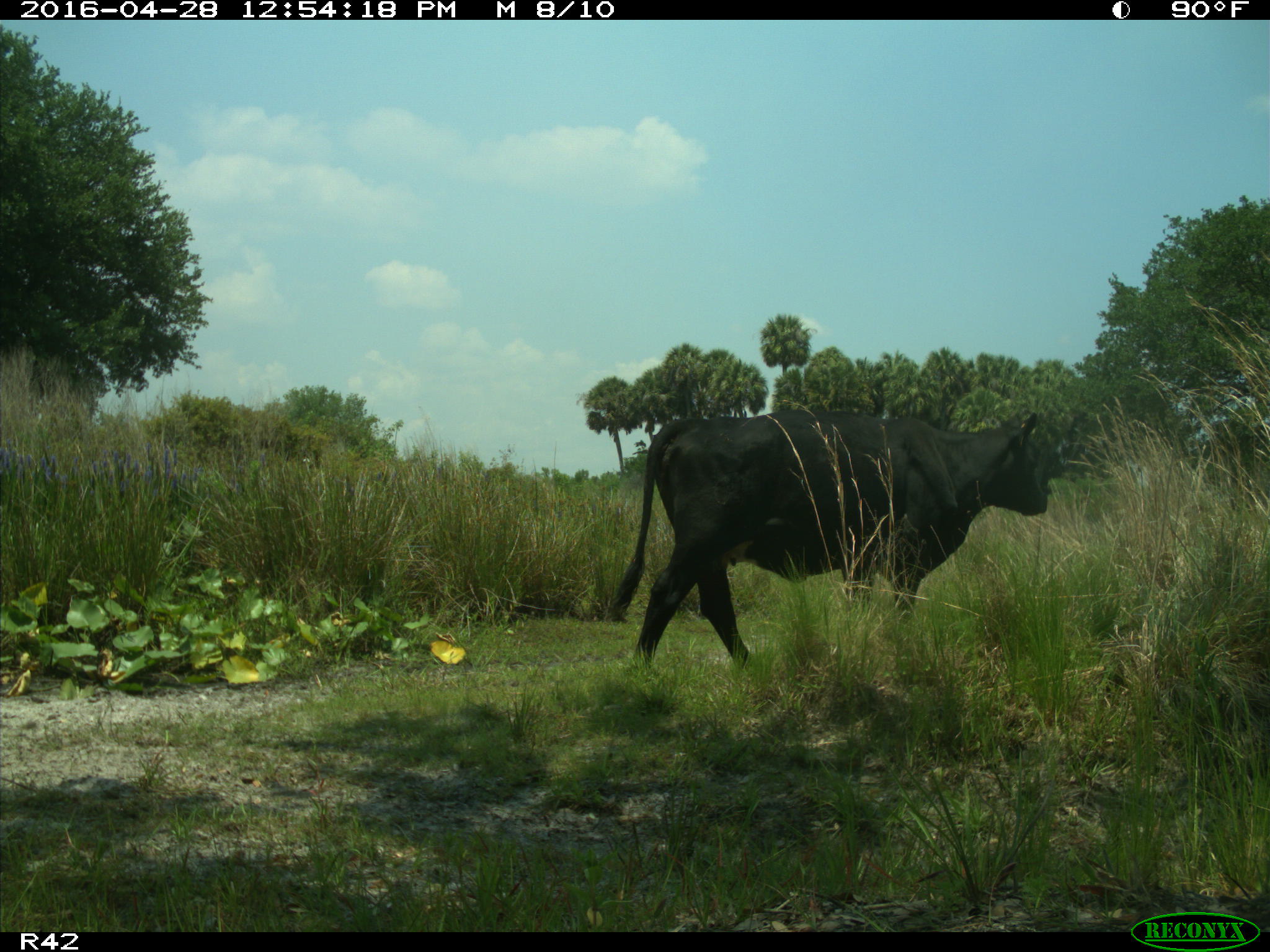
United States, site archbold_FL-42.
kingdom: Animalia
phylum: Chordata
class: Mammalia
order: Artiodactyla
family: Bovidae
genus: Bos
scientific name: Bos taurus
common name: domestic cow